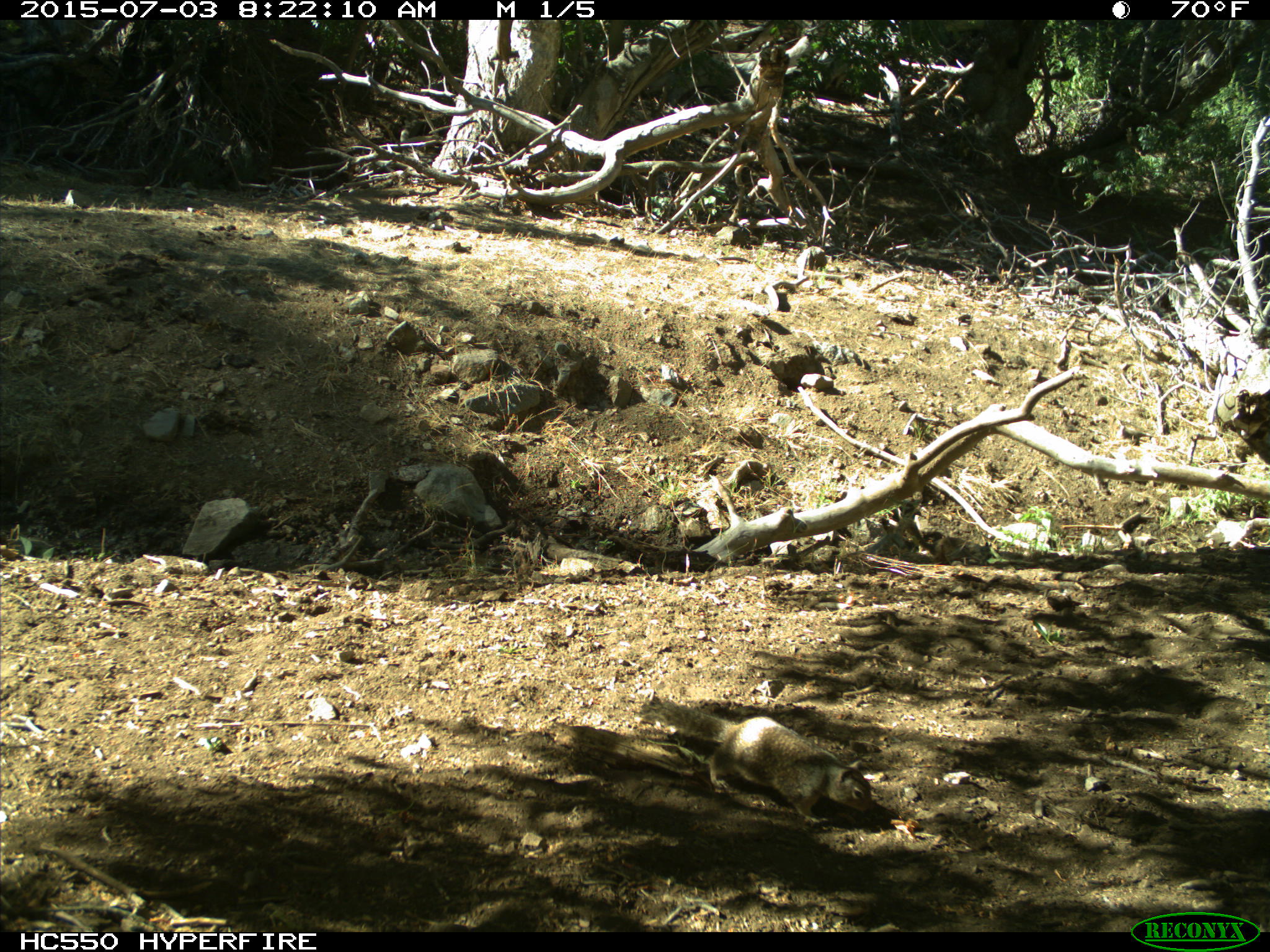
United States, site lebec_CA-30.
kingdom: Animalia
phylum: Chordata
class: Mammalia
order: Rodentia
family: Sciuridae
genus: Otospermophilus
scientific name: Otospermophilus beecheyi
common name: california ground squirrel